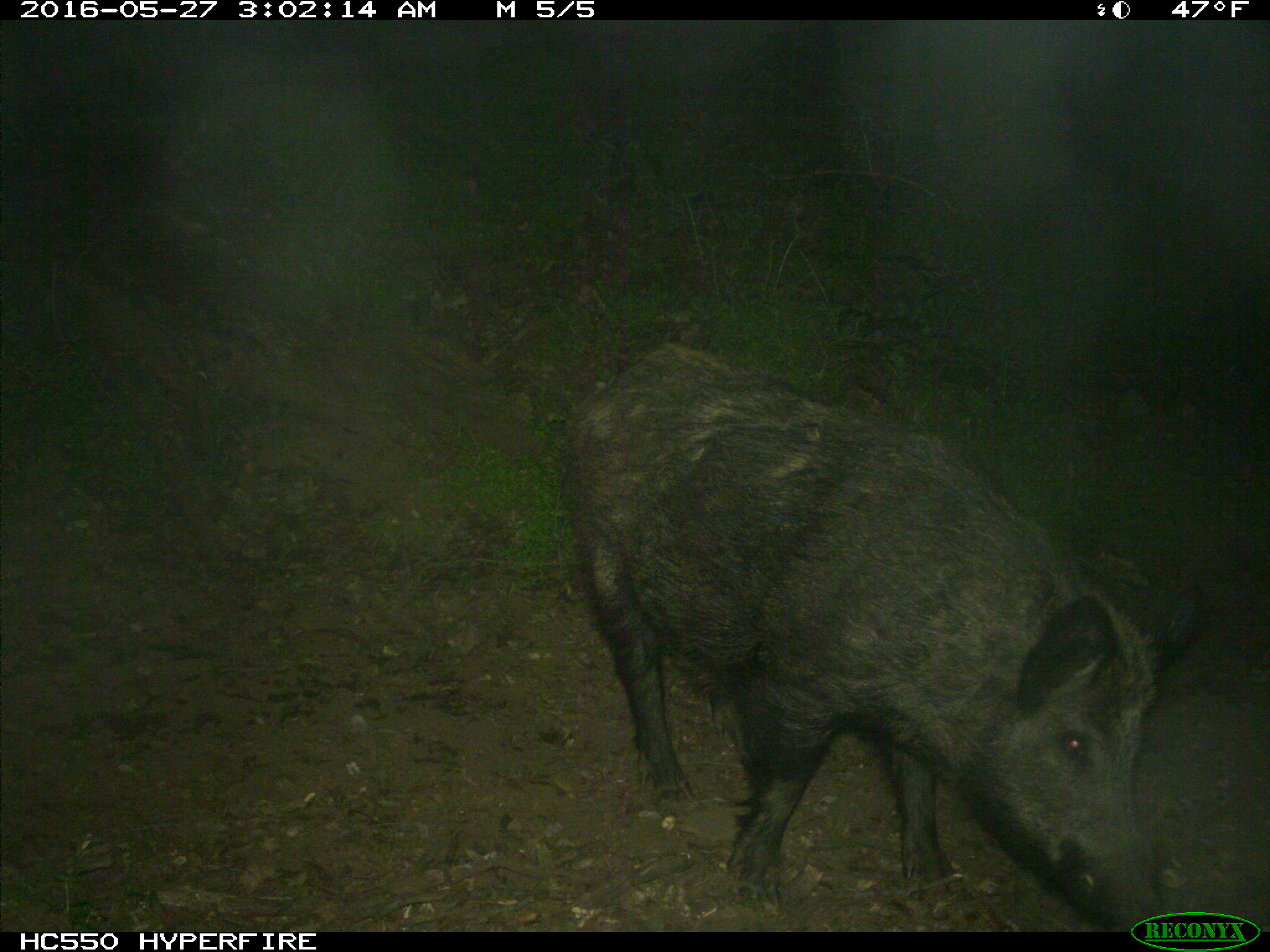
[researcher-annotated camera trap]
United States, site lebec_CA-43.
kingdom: Animalia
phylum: Chordata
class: Mammalia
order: Artiodactyla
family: Suidae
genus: Sus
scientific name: Sus scrofa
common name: wild boar